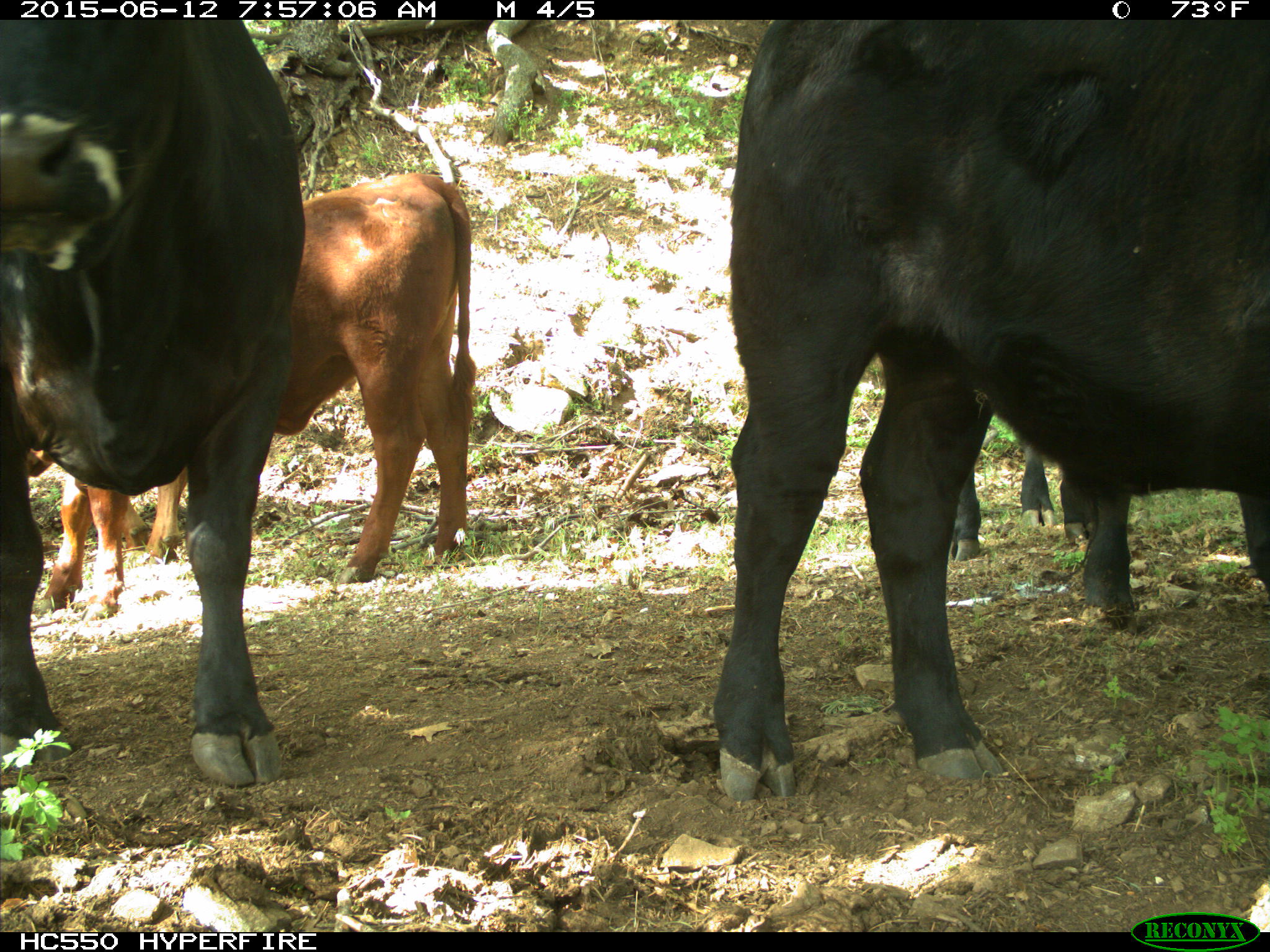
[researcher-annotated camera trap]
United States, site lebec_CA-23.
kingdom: Animalia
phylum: Chordata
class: Mammalia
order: Artiodactyla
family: Bovidae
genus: Bos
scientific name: Bos taurus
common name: domestic cow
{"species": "Bos taurus (domestic cow)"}